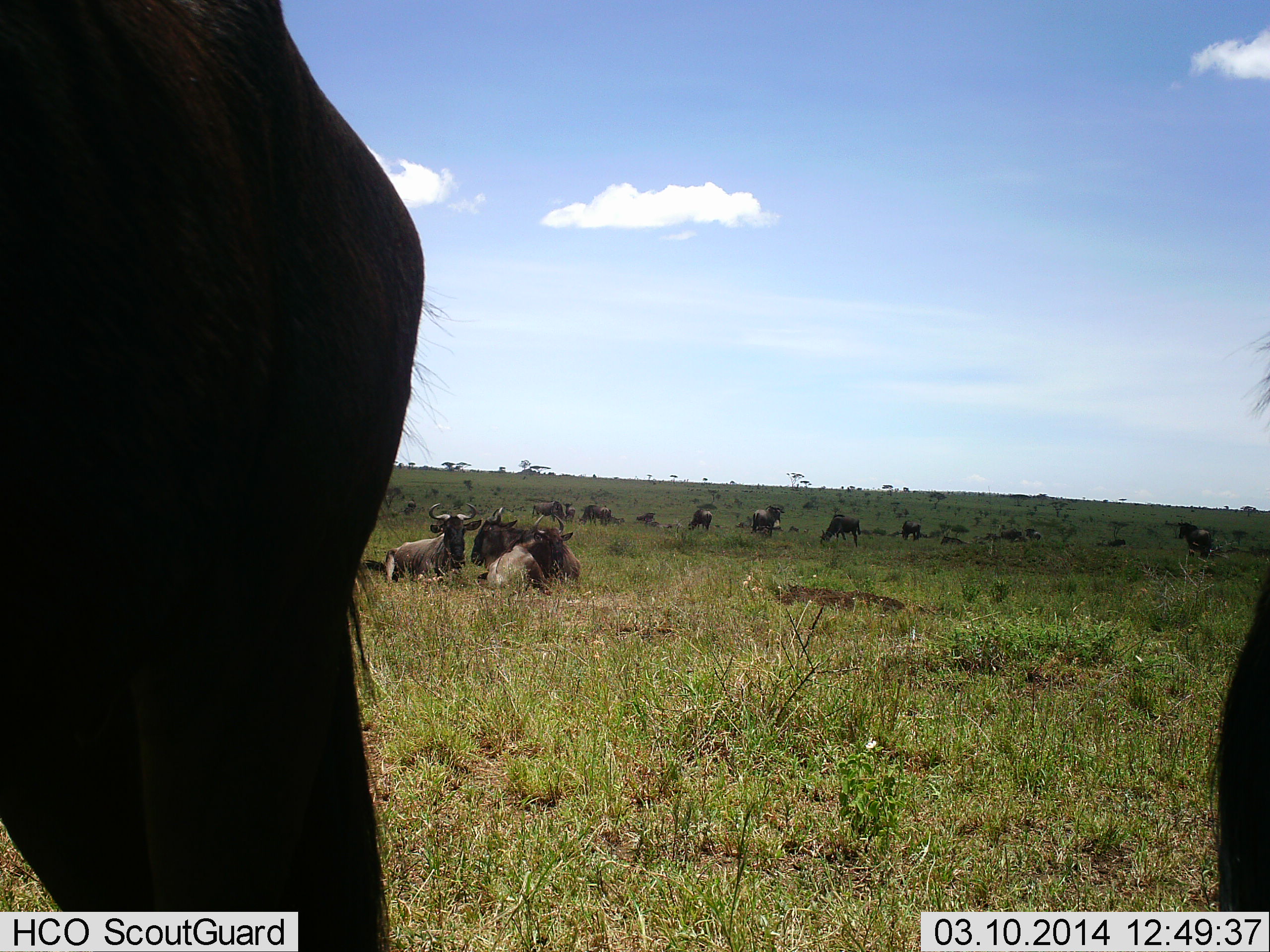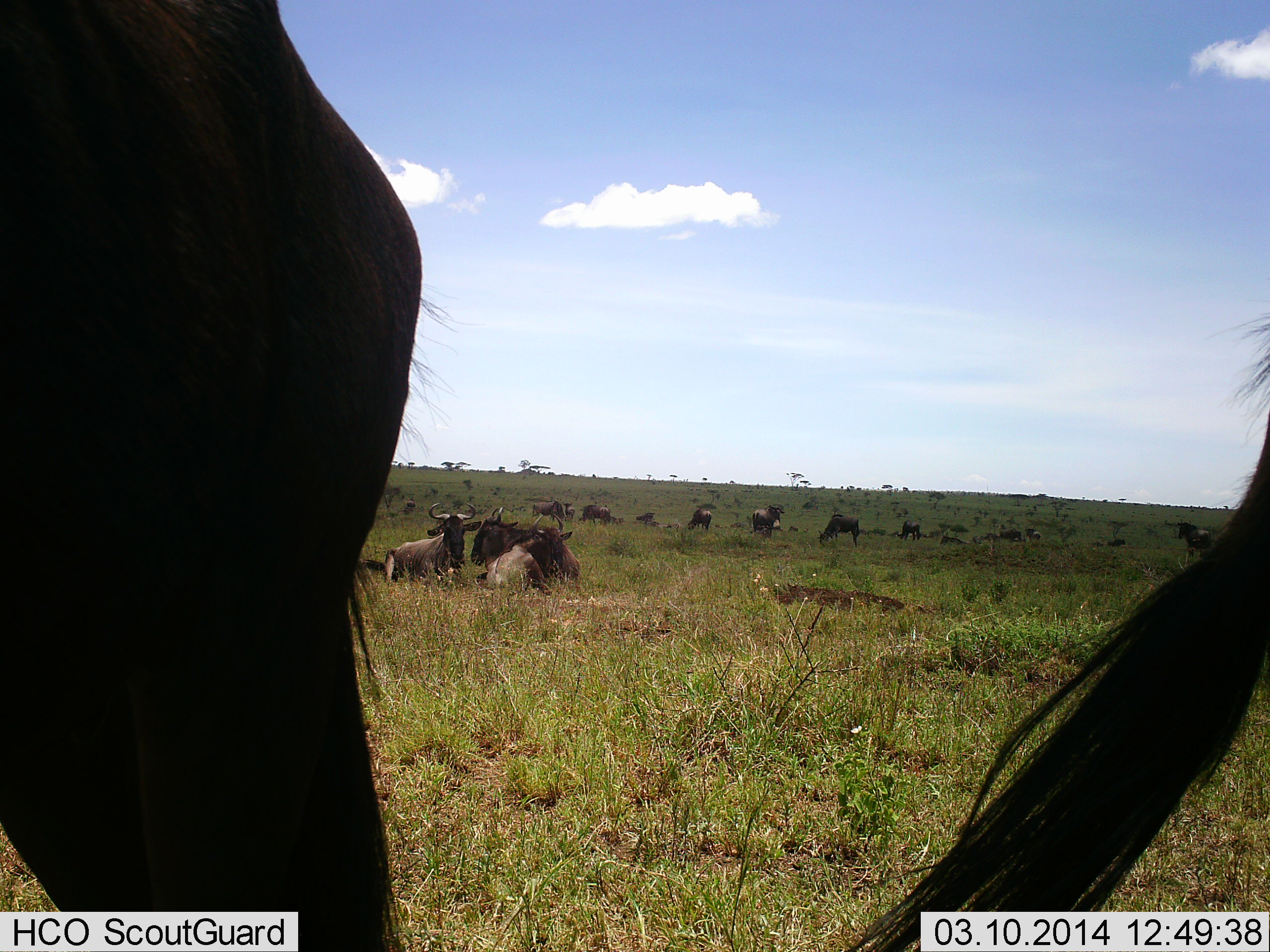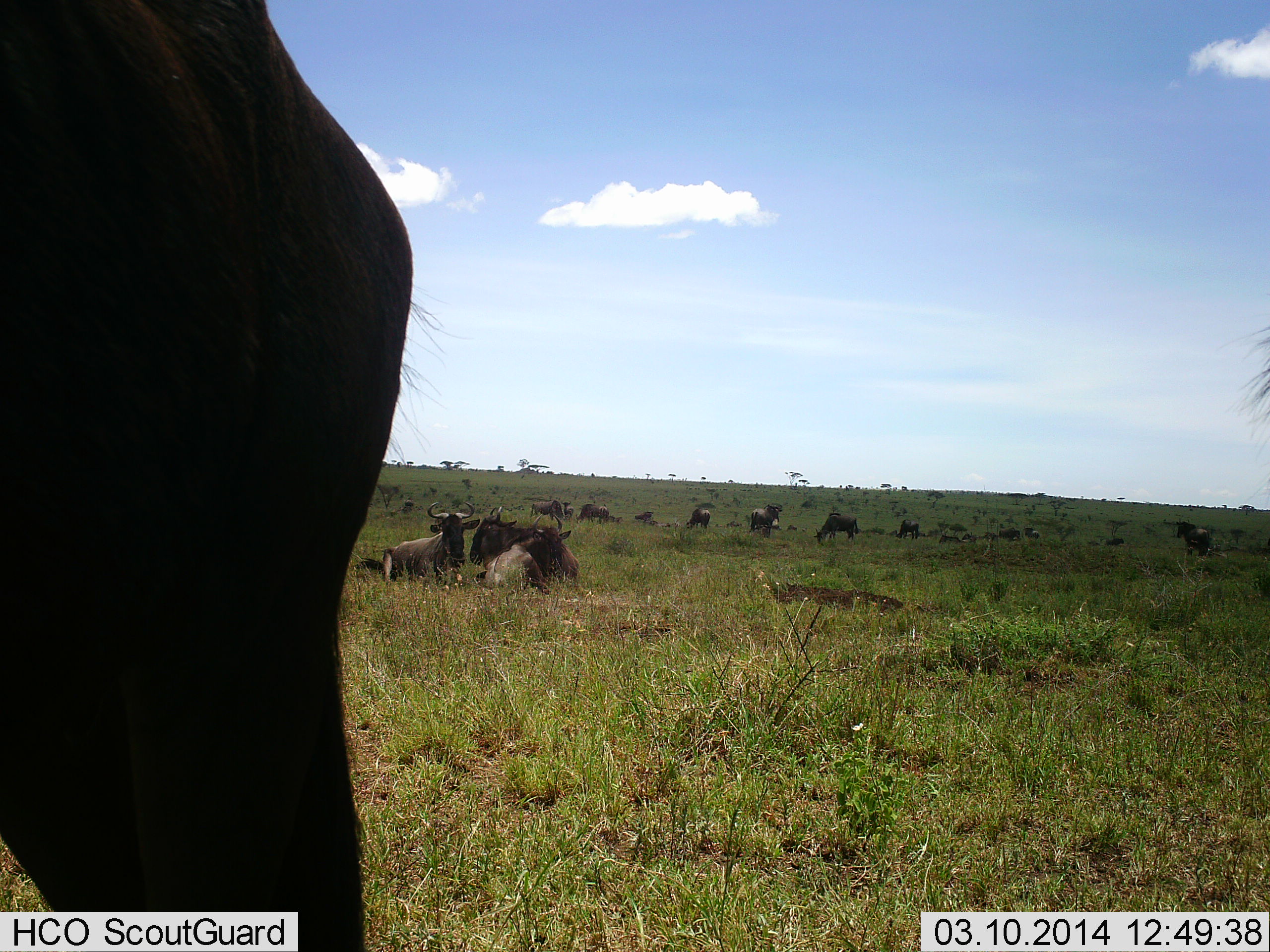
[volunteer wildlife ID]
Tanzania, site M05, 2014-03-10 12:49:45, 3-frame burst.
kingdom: Animalia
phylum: Chordata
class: Mammalia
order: Artiodactyla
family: Bovidae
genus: Connochaetes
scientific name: Connochaetes taurinus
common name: blue wildebeest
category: wildebeest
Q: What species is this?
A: Wildebeest (blue wildebeest) (Connochaetes taurinus).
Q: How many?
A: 11-50.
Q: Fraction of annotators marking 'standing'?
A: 71%.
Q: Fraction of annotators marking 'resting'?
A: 94%.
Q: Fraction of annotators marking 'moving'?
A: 16%.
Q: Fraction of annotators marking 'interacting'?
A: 3%.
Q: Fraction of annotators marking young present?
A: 3%.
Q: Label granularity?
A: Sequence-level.